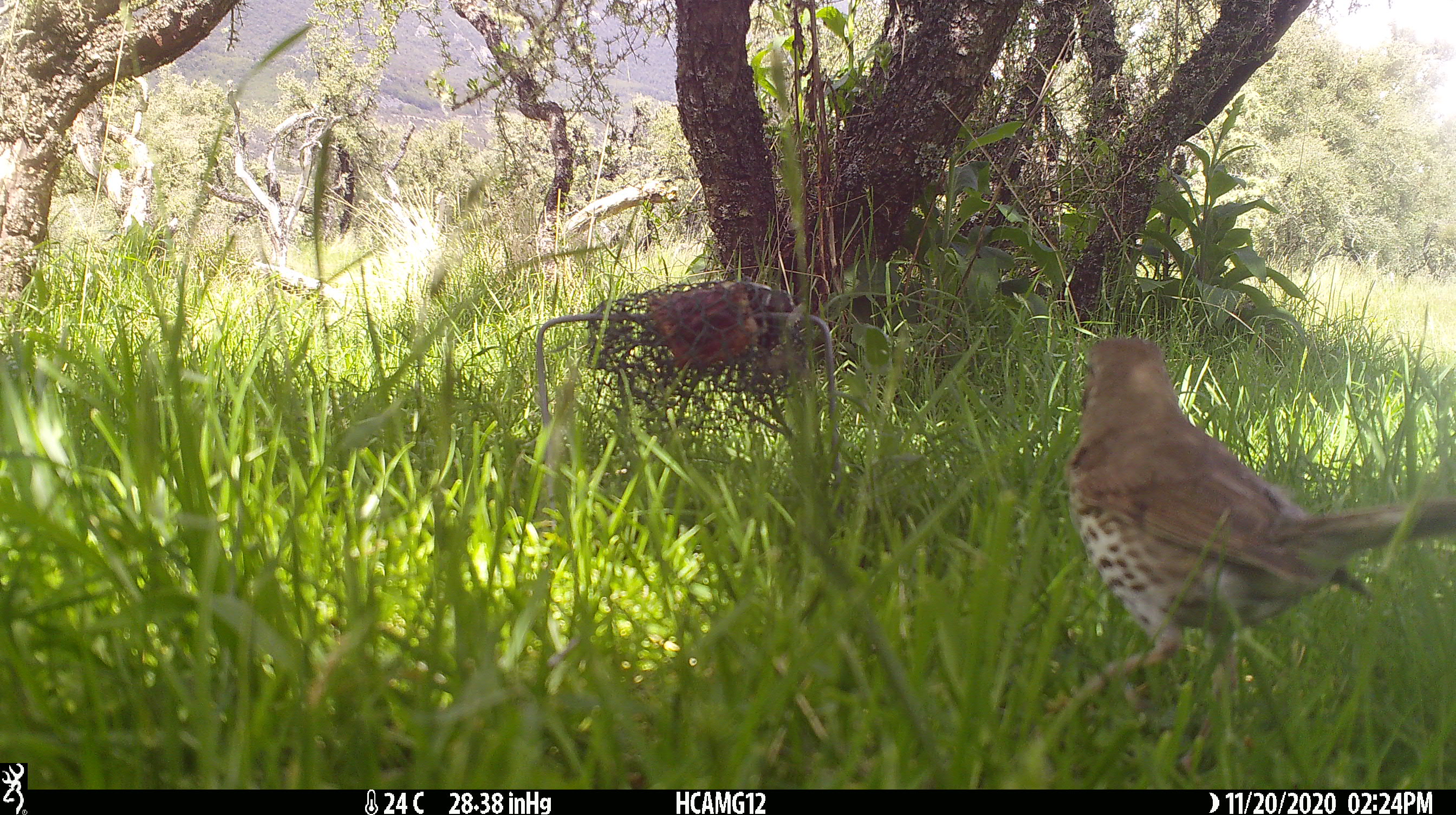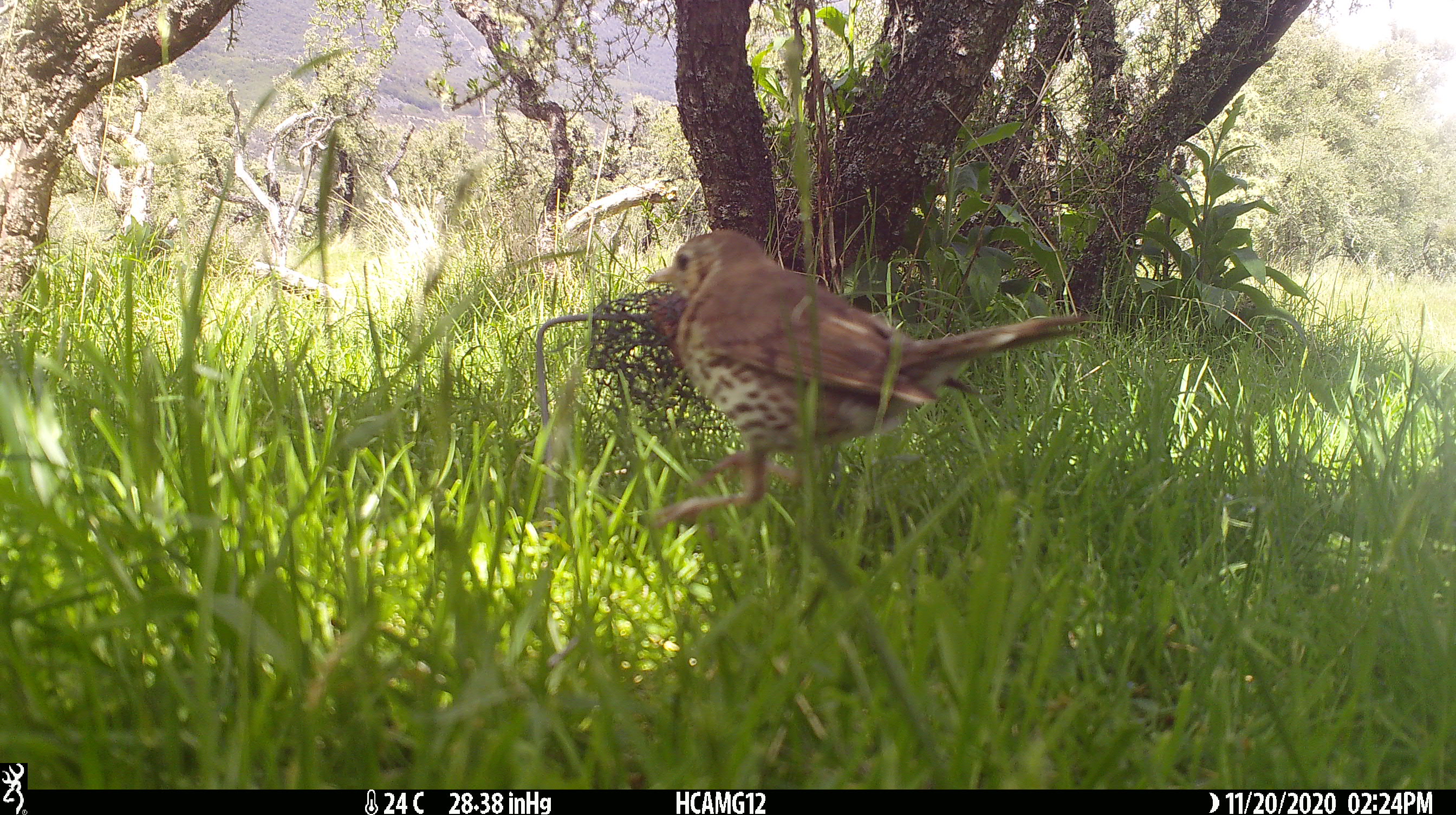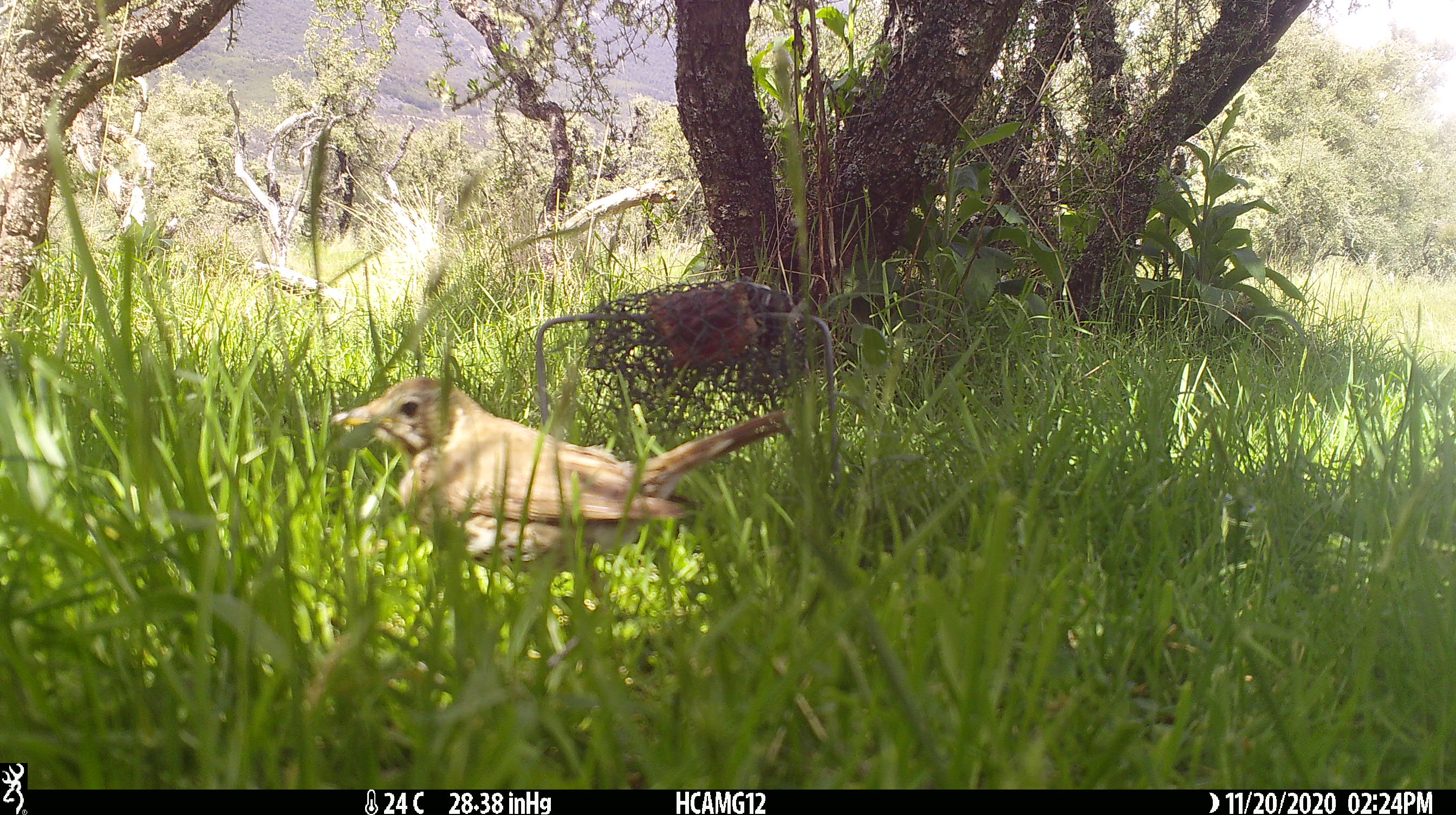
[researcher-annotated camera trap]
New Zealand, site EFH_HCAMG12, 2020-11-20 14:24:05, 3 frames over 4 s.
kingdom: Animalia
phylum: Chordata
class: Aves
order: Passeriformes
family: Turdidae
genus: Turdus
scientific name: Turdus philomelos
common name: song thrush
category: thrush